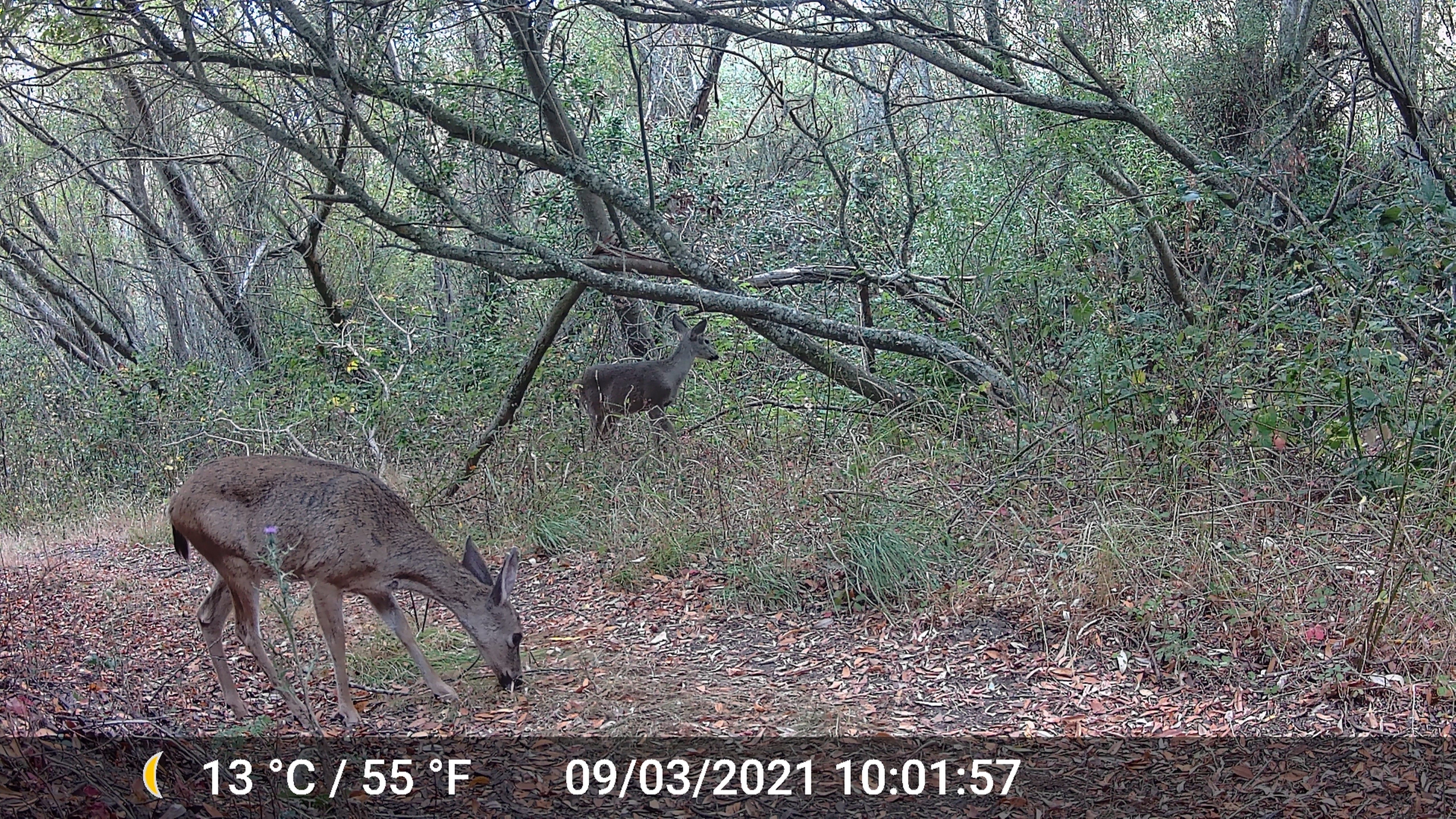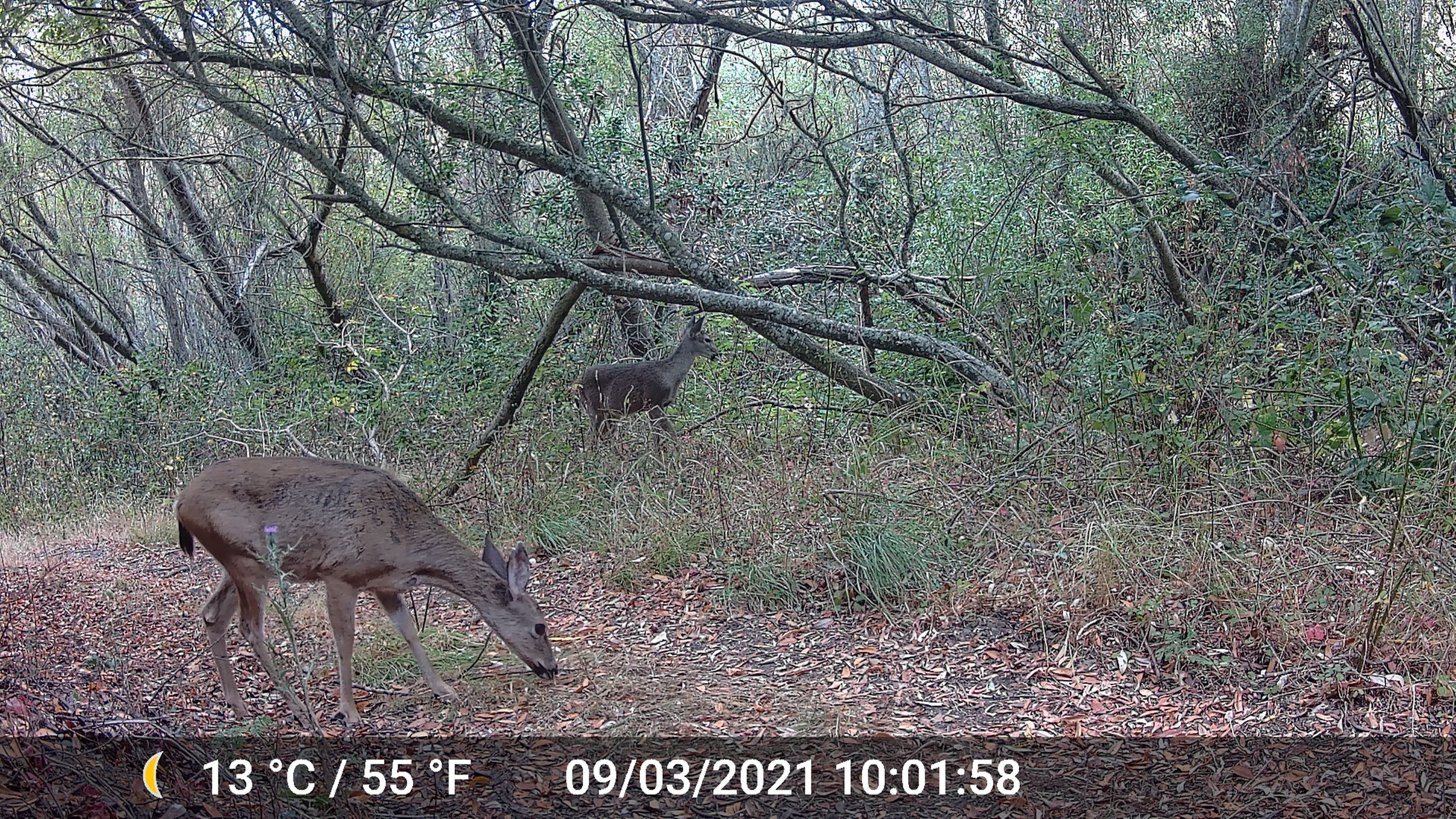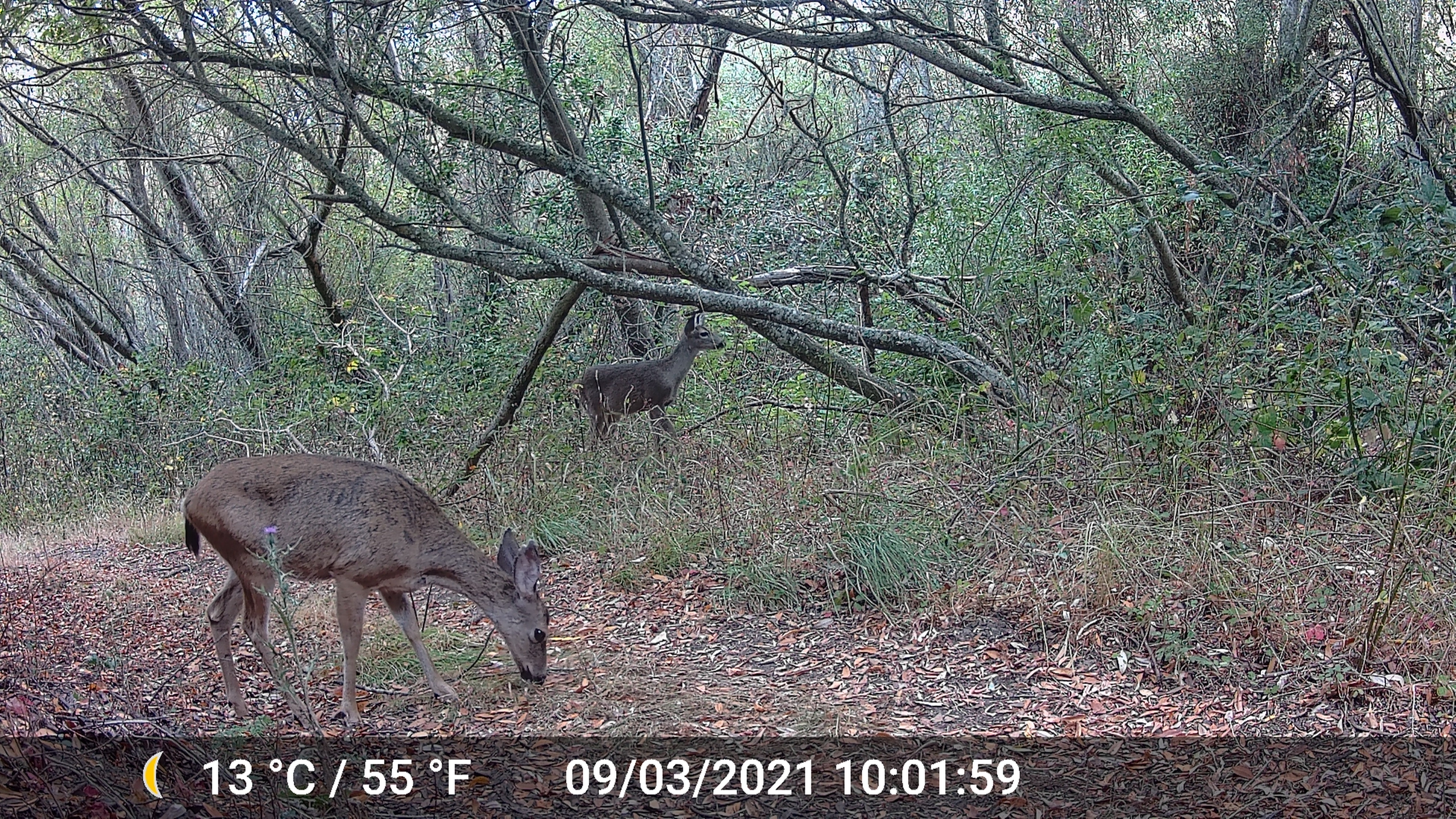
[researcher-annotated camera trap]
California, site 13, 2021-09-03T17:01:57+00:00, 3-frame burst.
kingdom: Animalia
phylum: Chordata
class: Mammalia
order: Artiodactyla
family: Cervidae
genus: Odocoileus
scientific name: Odocoileus hemionus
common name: mule deer